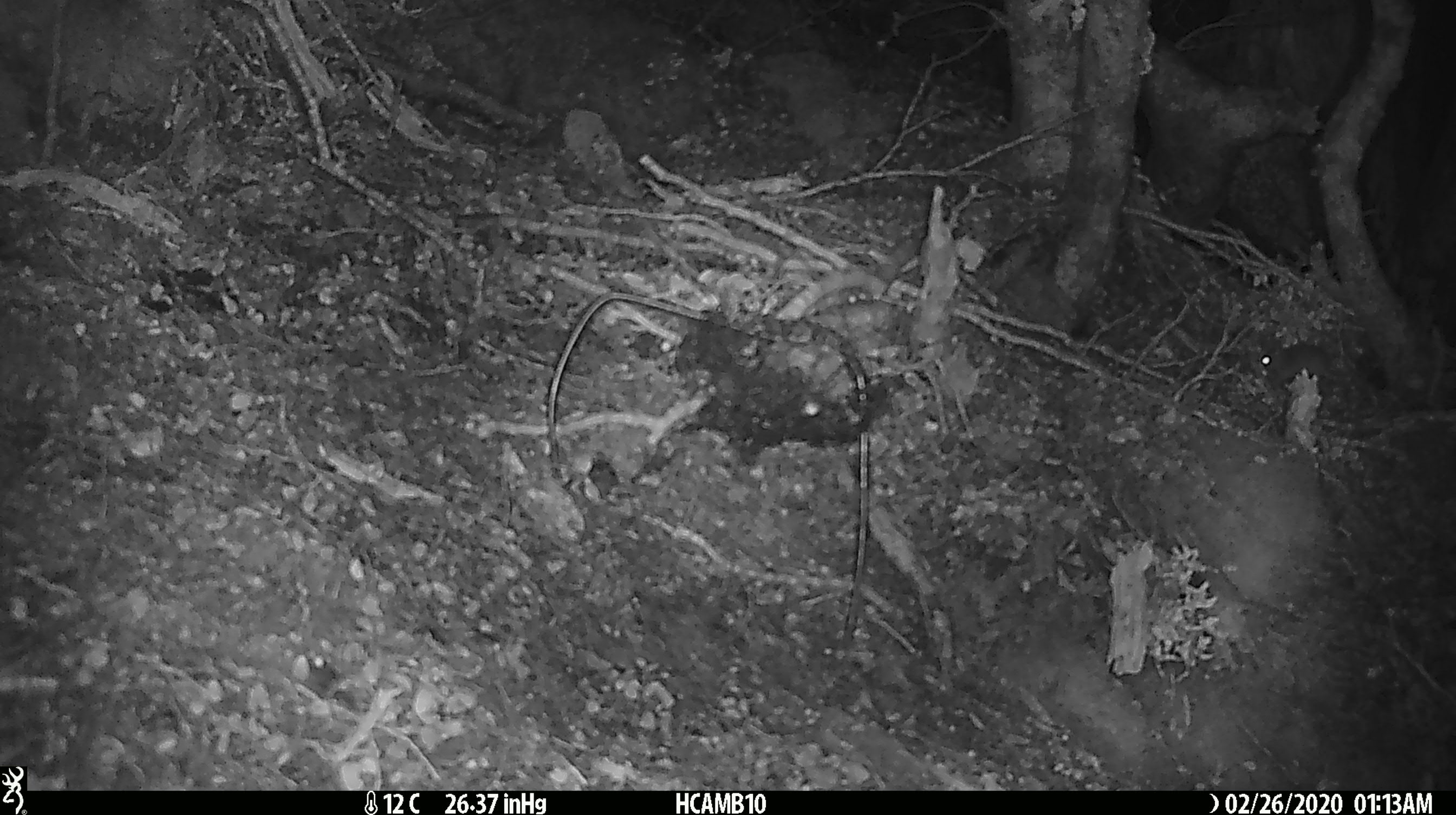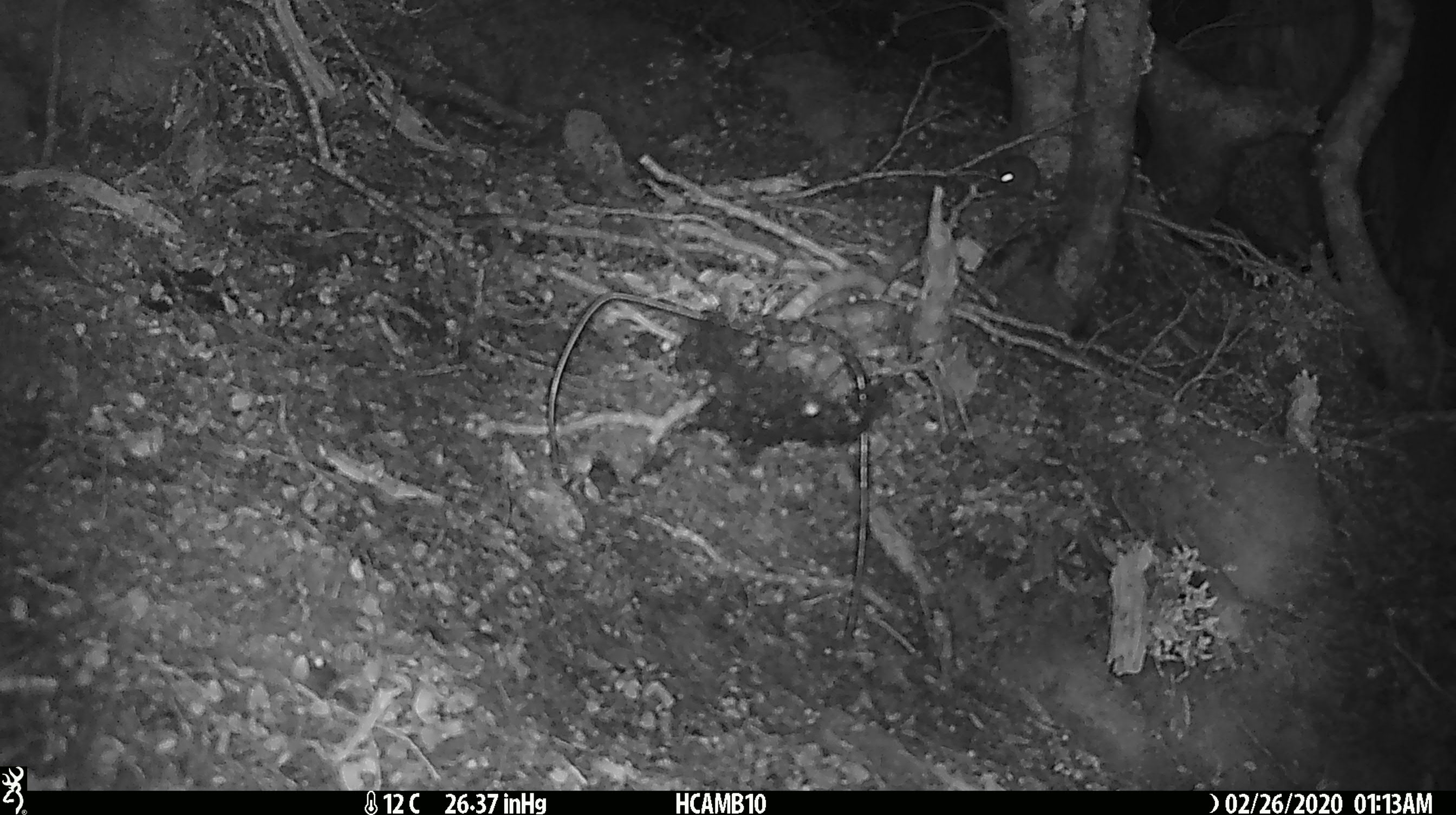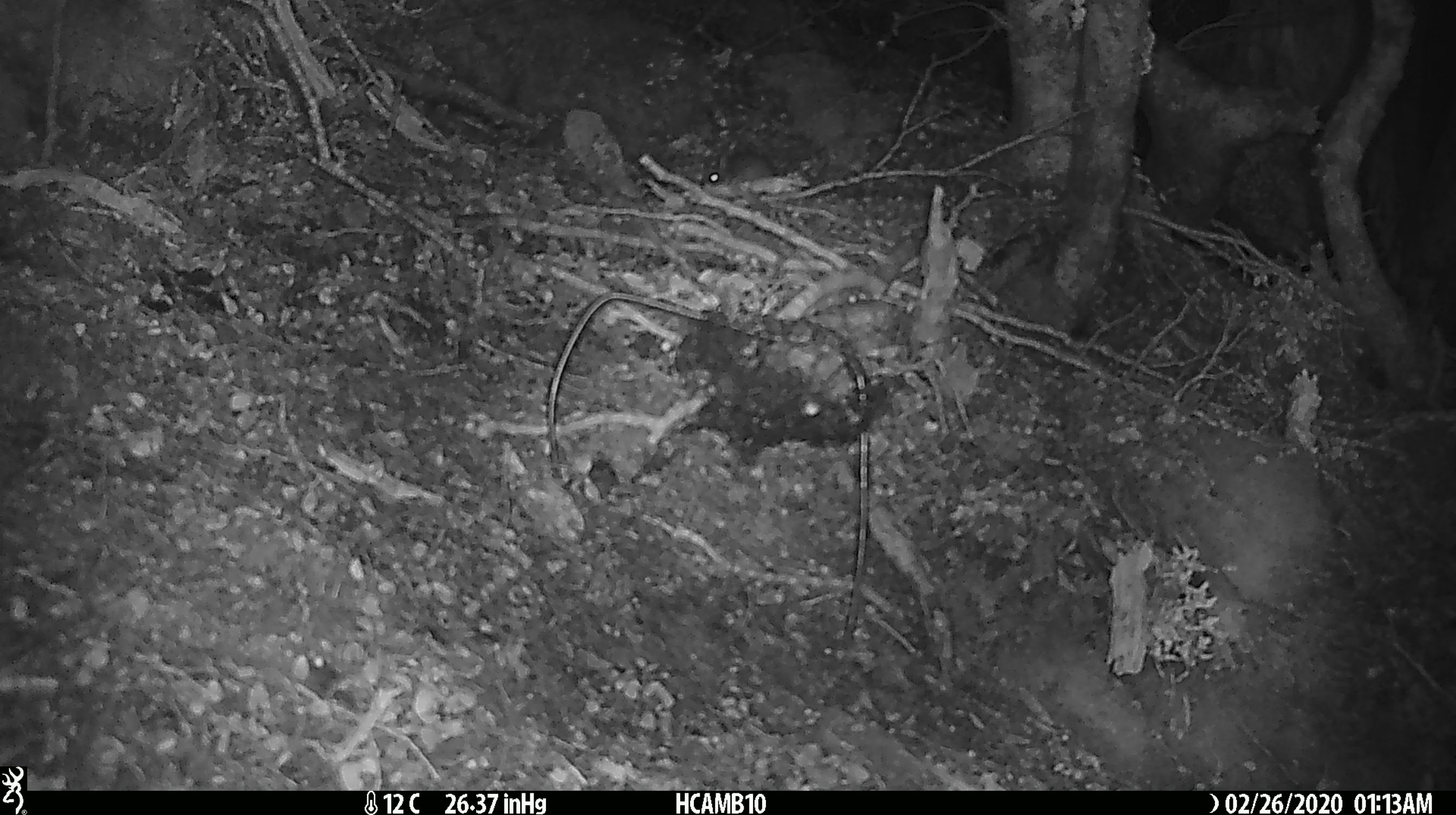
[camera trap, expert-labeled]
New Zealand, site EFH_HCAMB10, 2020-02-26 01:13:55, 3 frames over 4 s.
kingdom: Animalia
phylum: Chordata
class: Mammalia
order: Rodentia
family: Muridae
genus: Mus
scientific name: Mus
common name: mouse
Mouse (Mus).